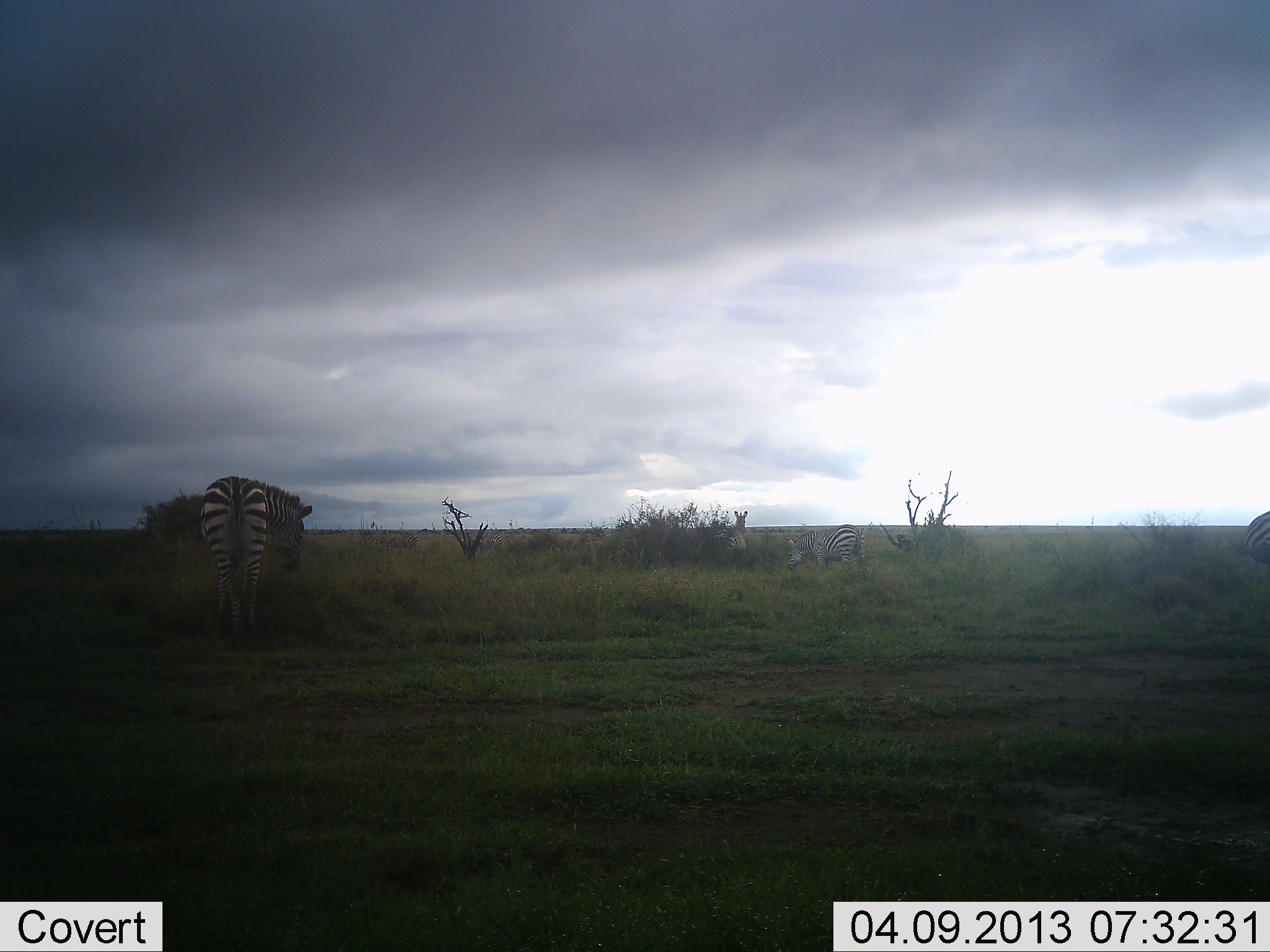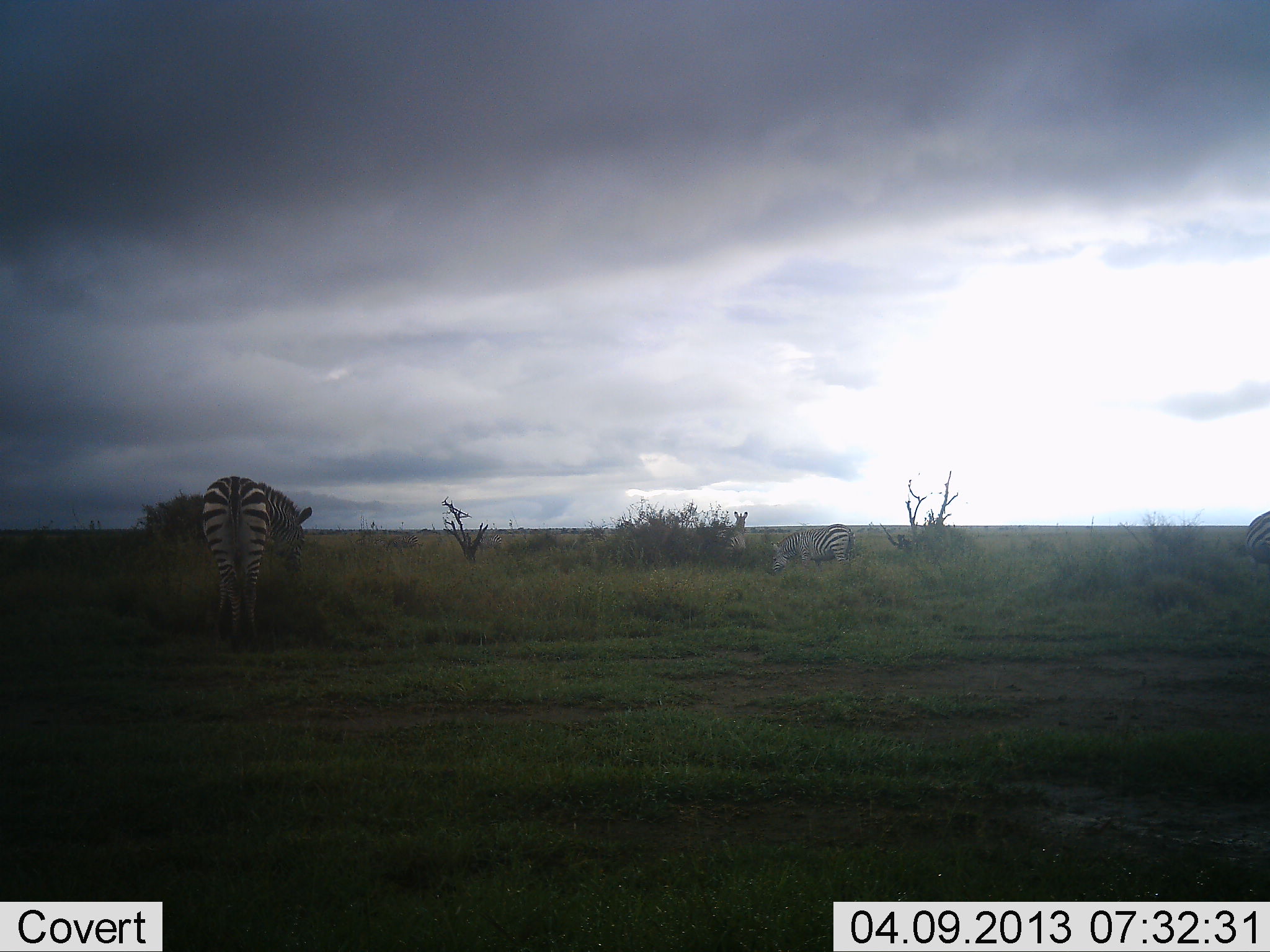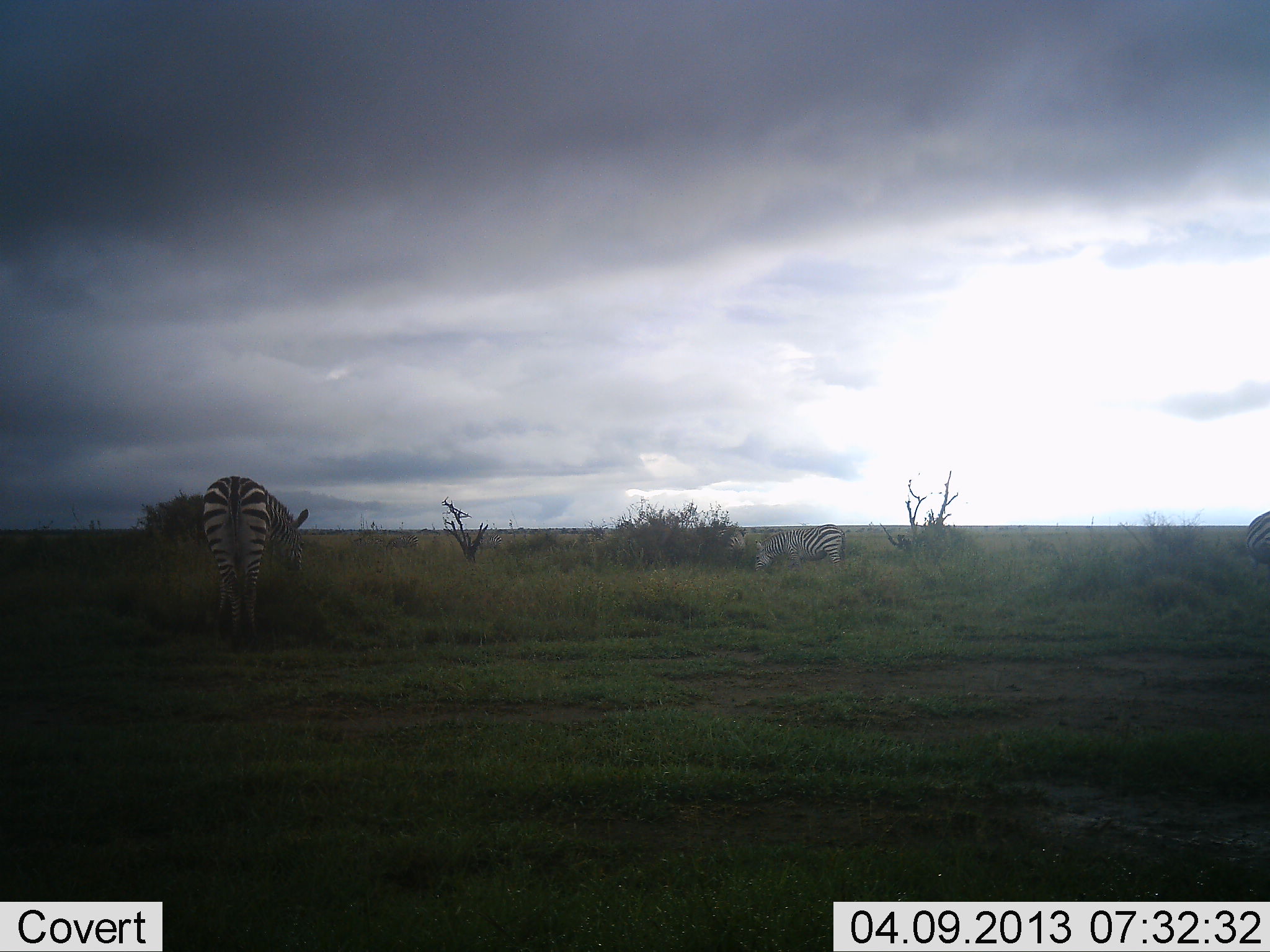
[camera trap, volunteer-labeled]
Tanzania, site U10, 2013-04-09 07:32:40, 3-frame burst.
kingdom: Animalia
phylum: Chordata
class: Mammalia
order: Perissodactyla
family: Equidae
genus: Equus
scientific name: Equus quagga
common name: plains zebra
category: zebra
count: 4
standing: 56%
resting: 0%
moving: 32%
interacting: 0%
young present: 0%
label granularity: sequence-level